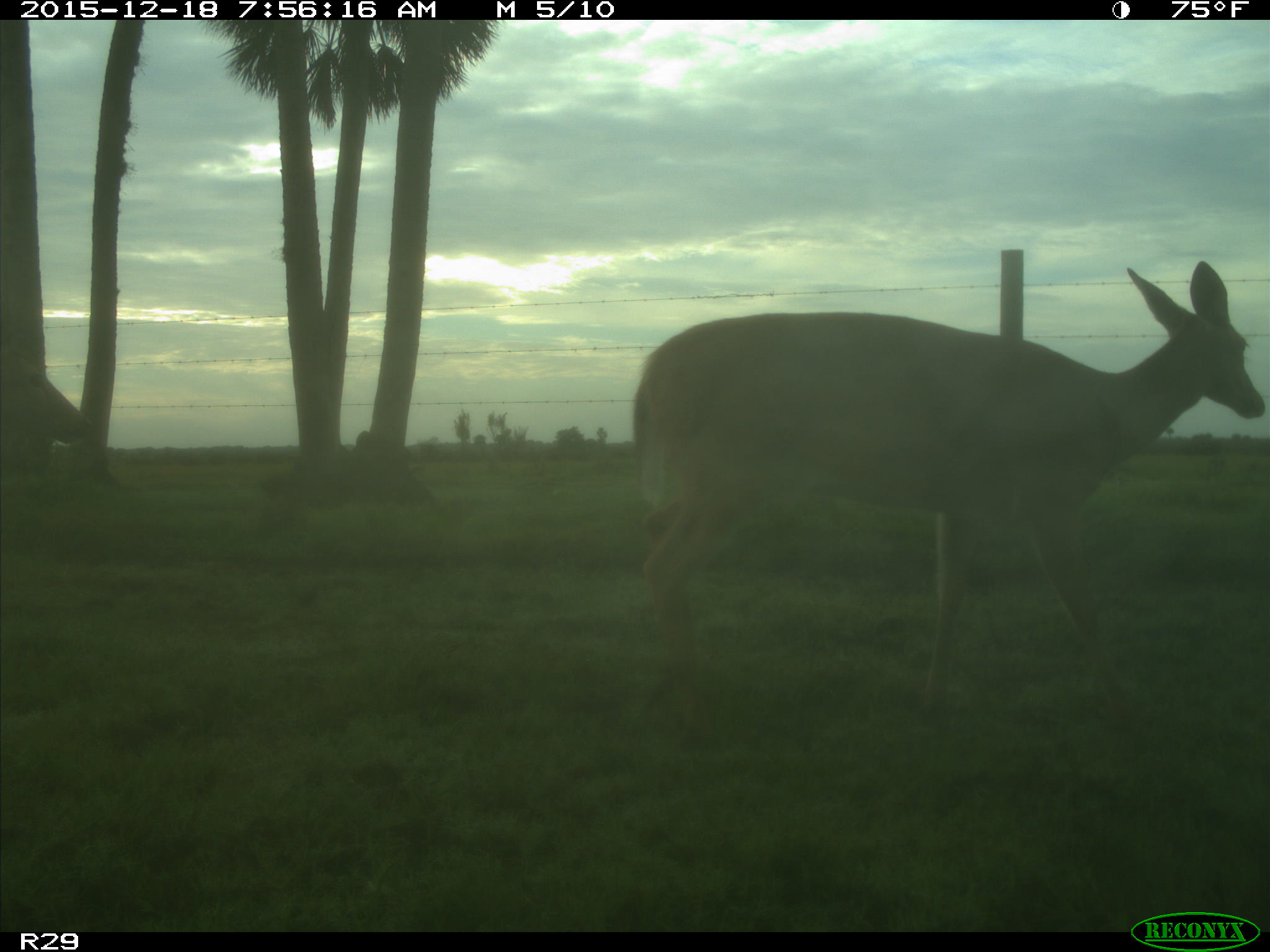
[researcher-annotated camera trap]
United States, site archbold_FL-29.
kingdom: Animalia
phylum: Chordata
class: Mammalia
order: Artiodactyla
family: Cervidae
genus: Odocoileus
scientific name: Odocoileus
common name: deer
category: unidentified deer